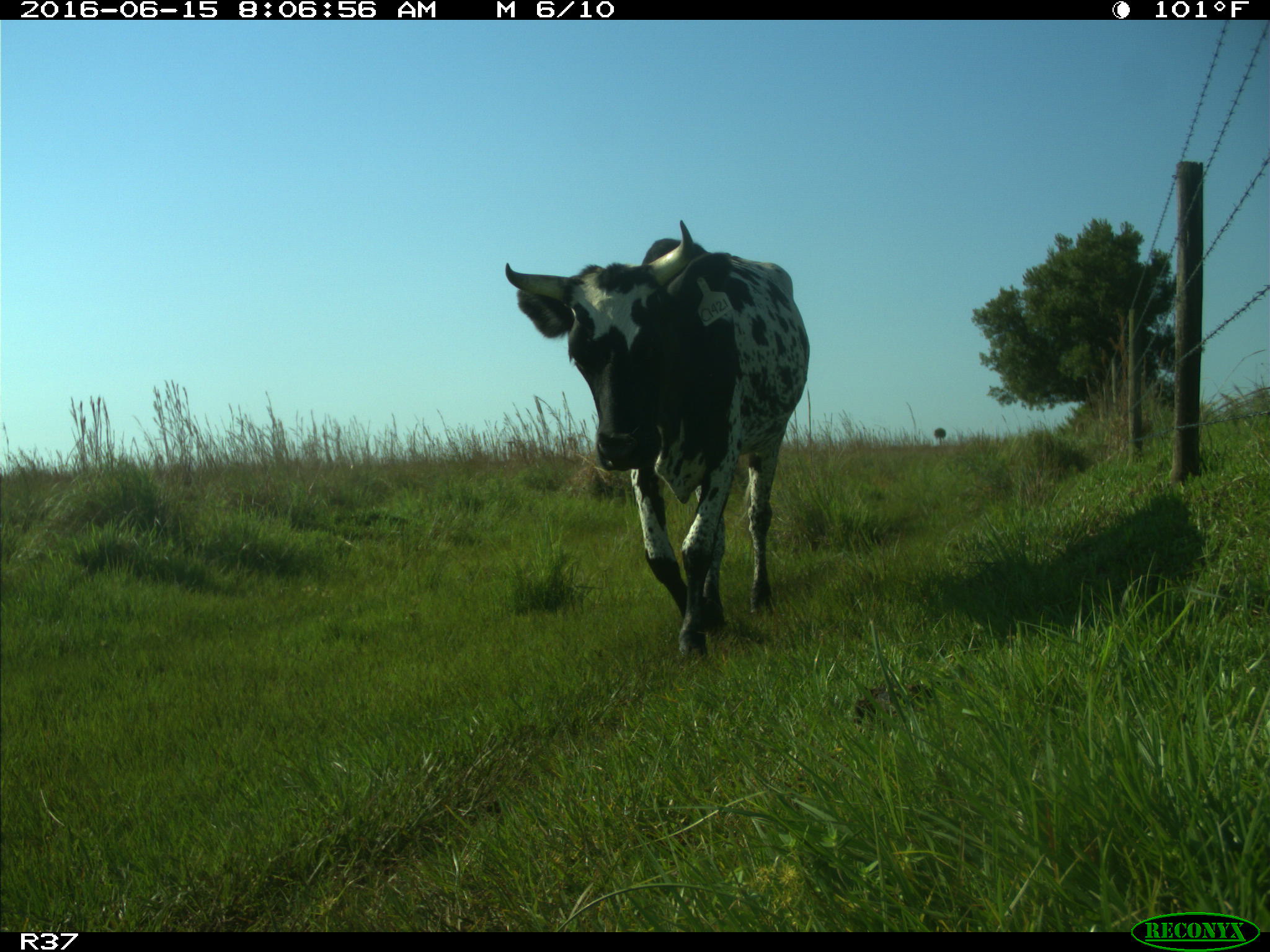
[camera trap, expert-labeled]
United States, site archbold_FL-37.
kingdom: Animalia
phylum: Chordata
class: Mammalia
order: Artiodactyla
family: Bovidae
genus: Bos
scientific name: Bos taurus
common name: domestic cow